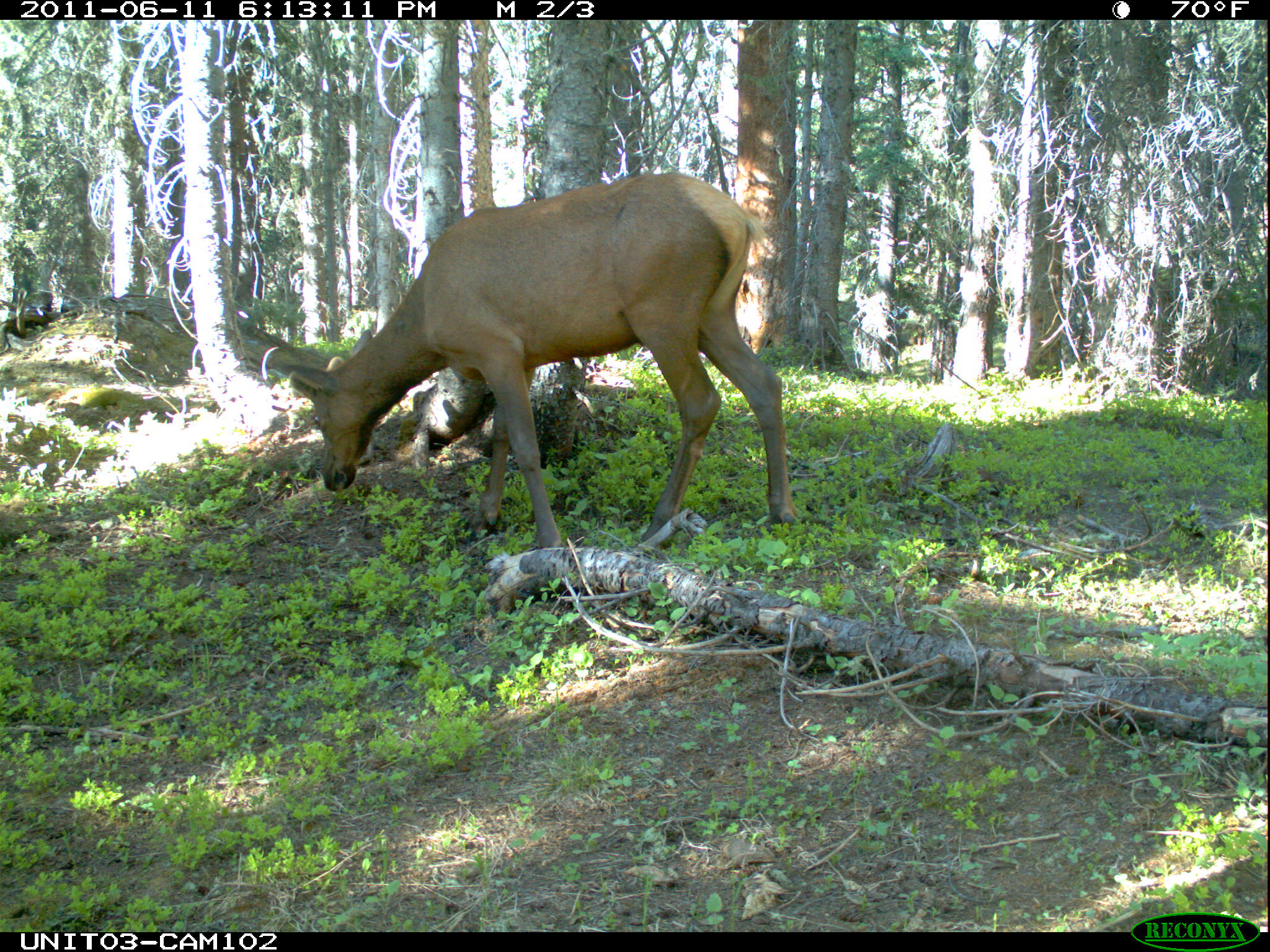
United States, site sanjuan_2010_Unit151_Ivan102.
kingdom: Animalia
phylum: Chordata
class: Mammalia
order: Artiodactyla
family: Cervidae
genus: Cervus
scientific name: Cervus elaphus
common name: red deer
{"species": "Cervus elaphus (red deer)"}